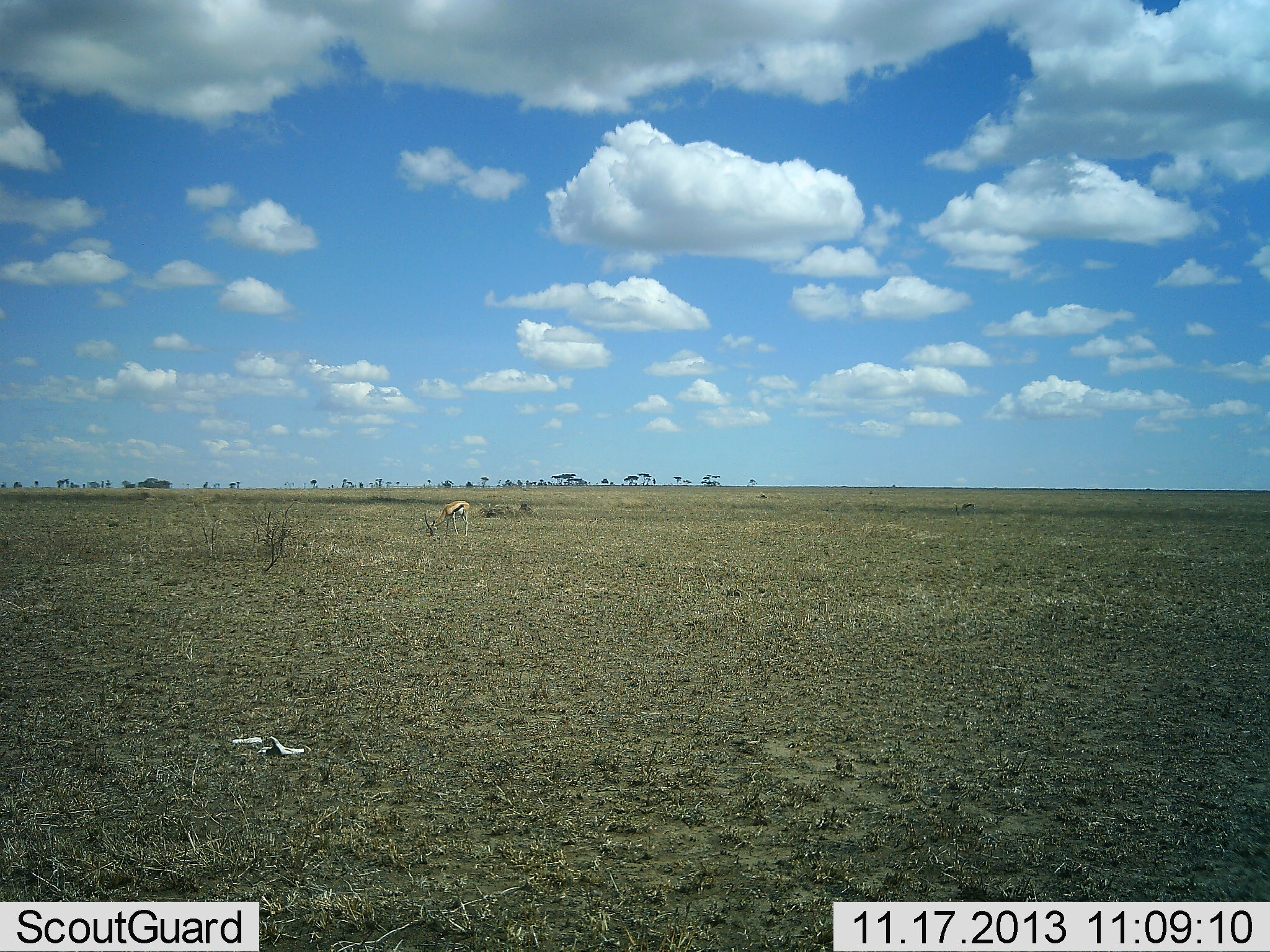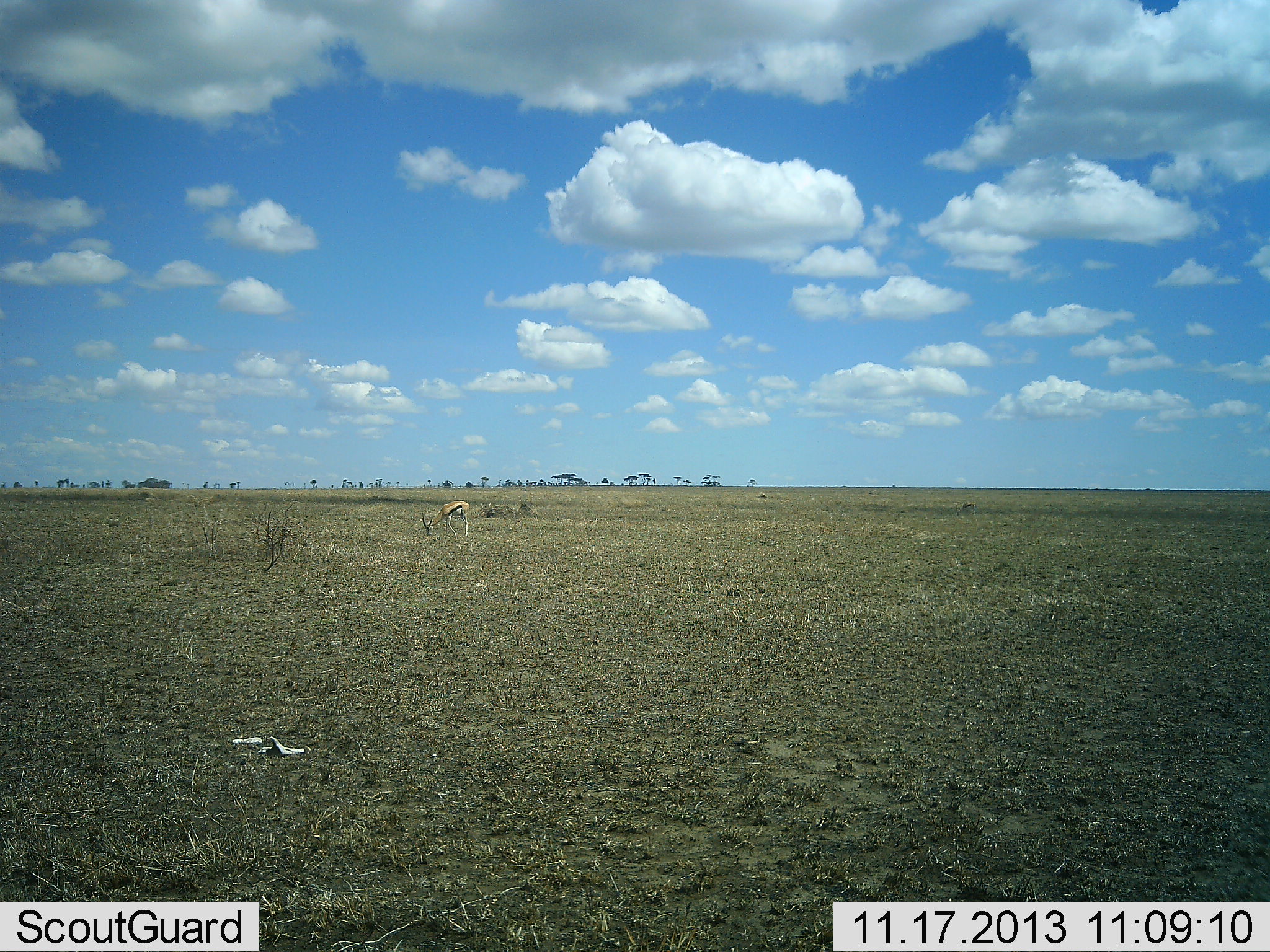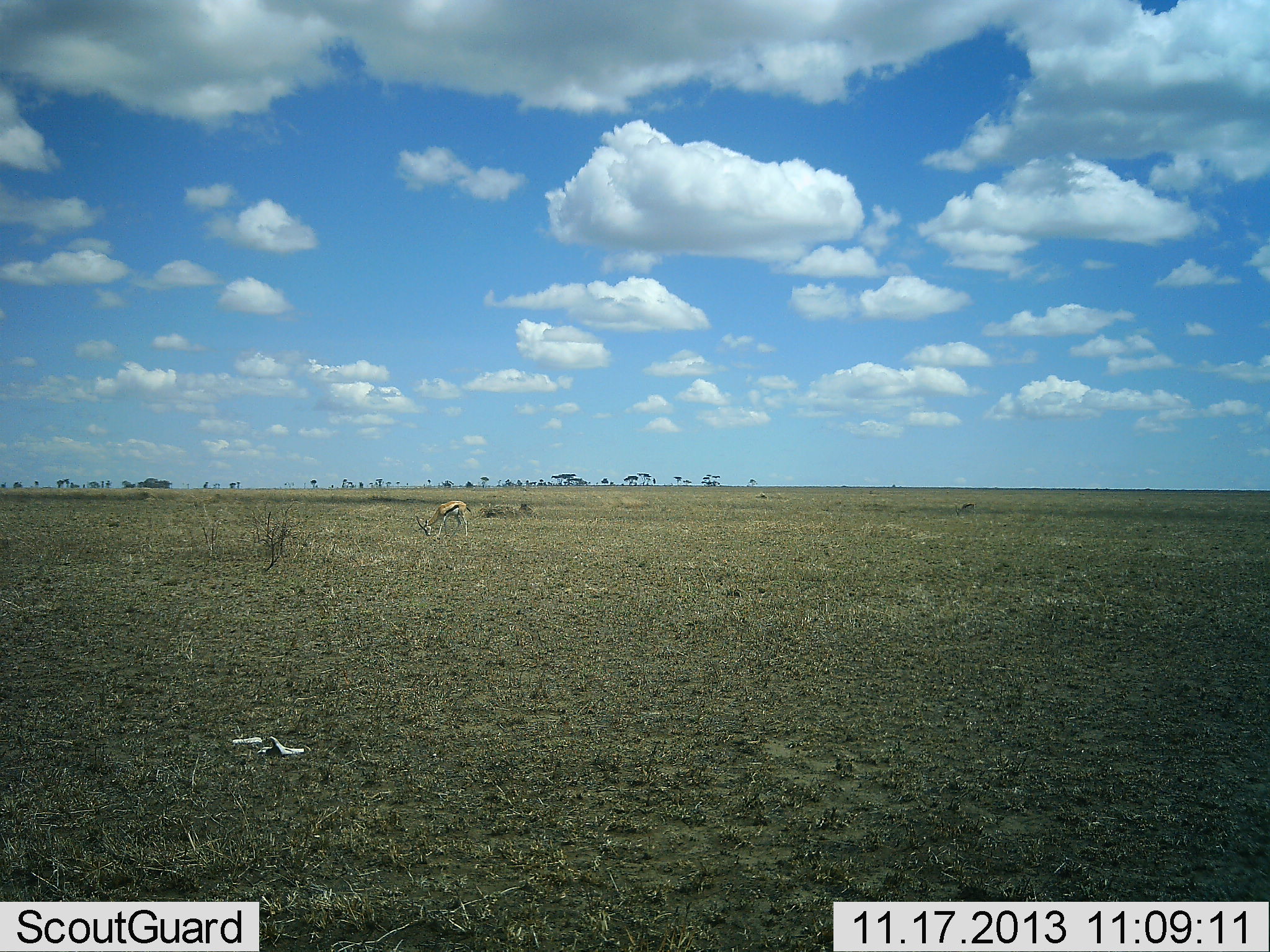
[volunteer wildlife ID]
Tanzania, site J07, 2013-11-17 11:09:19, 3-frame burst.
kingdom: Animalia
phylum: Chordata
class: Mammalia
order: Artiodactyla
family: Bovidae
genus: Eudorcas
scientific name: Eudorcas thomsonii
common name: thomson's gazelle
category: gazellethomsons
Gazellethomsons (thomson's gazelle) (Eudorcas thomsonii), count 1. Behavior (volunteer vote fractions): standing 30%, resting 0%, moving 0%, interacting 0%. Young present (vote fraction): 0%. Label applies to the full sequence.